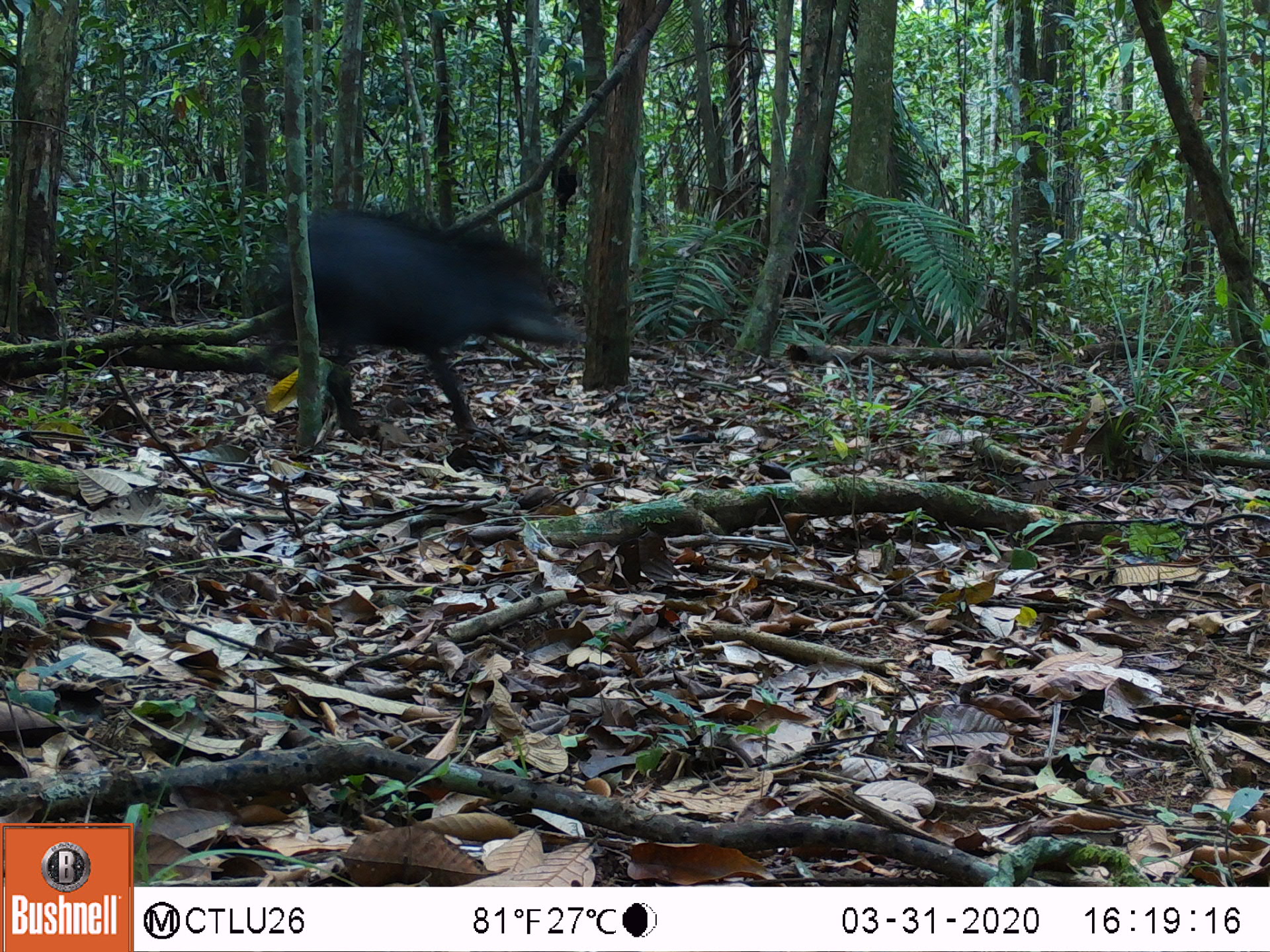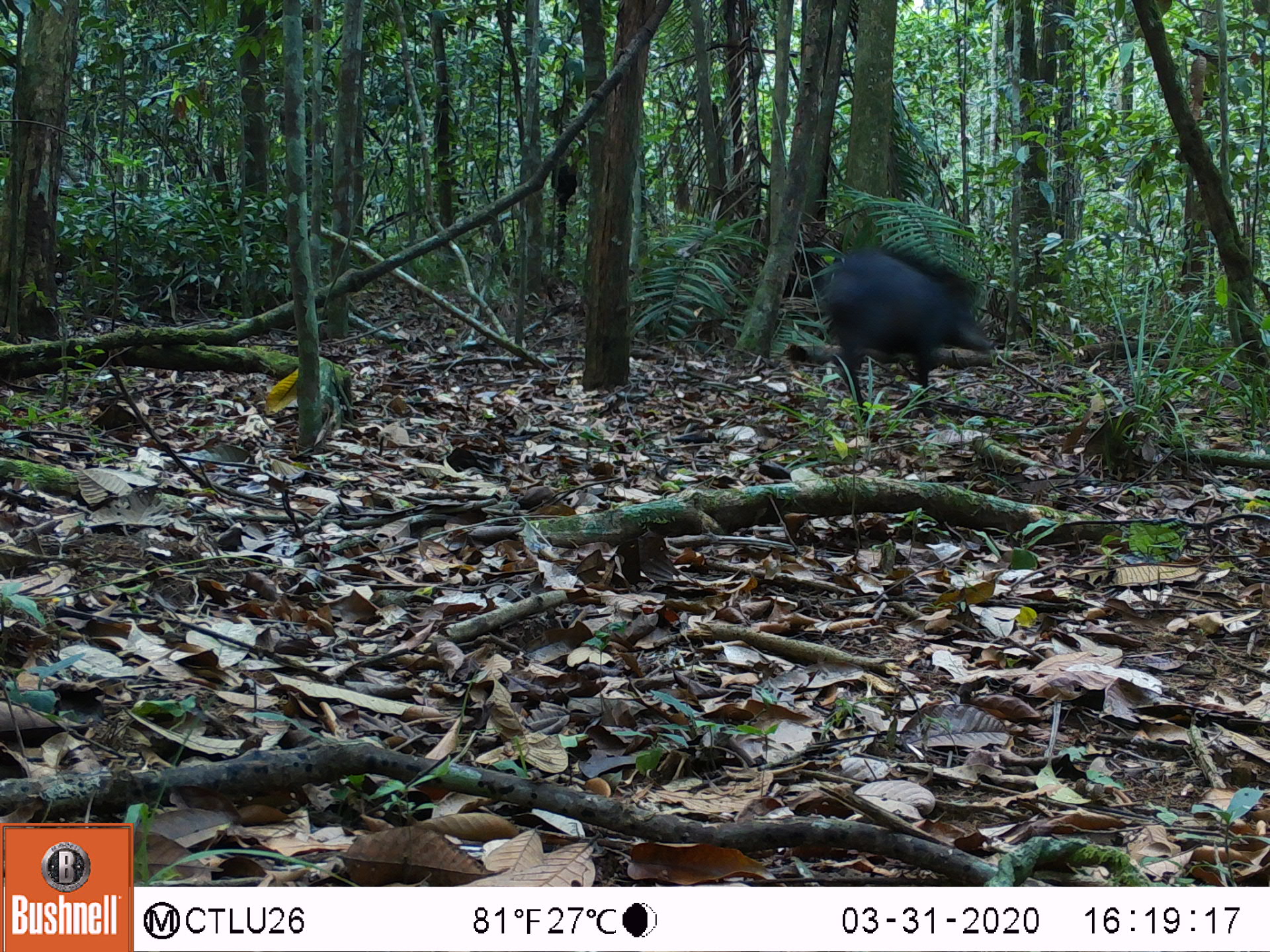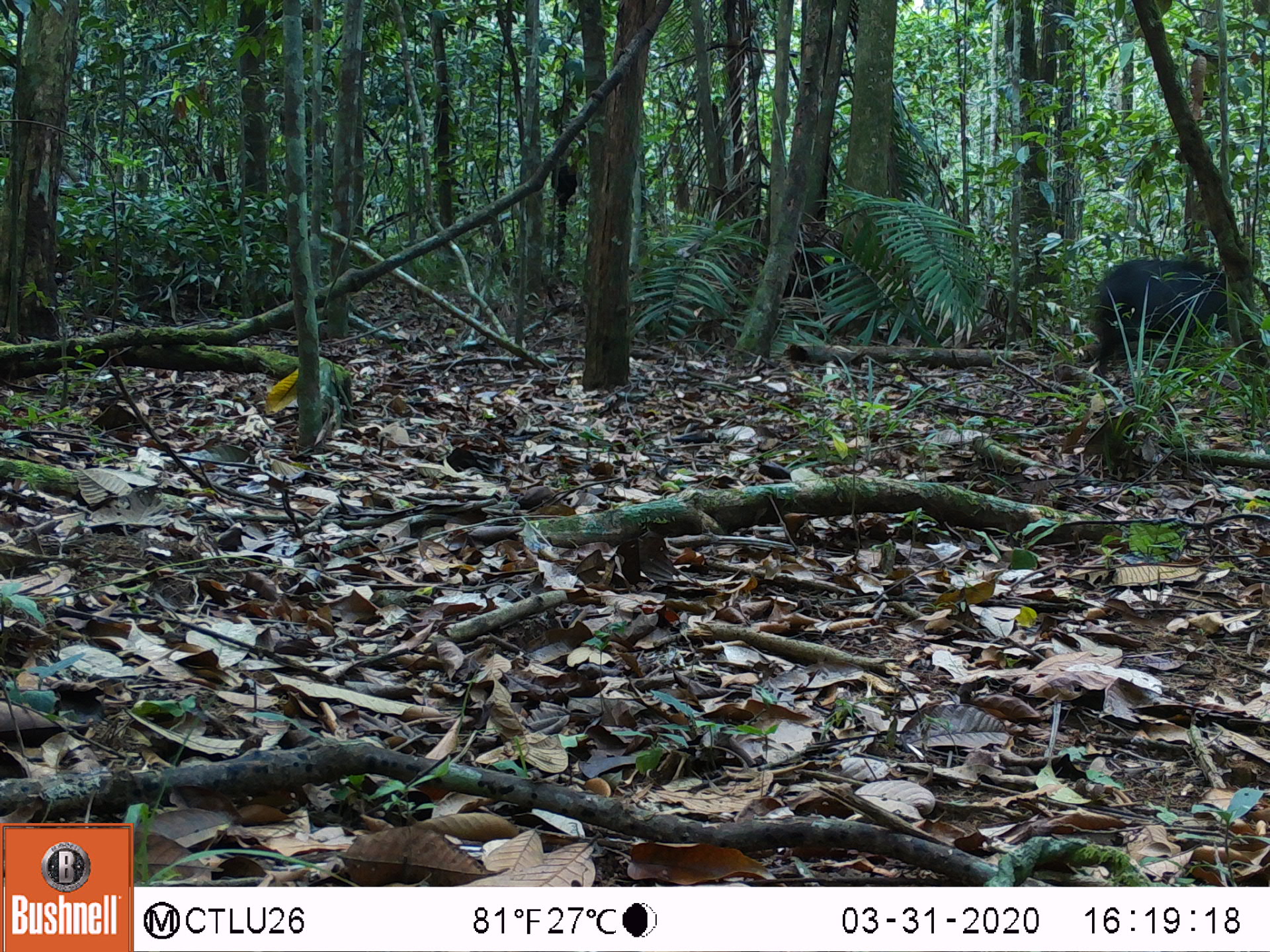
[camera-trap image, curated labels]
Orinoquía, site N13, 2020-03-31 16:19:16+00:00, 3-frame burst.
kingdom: Animalia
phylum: Chordata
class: Mammalia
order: Artiodactyla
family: Tayassuidae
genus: Tayassu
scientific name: Tayassu pecari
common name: white-lipped peccary